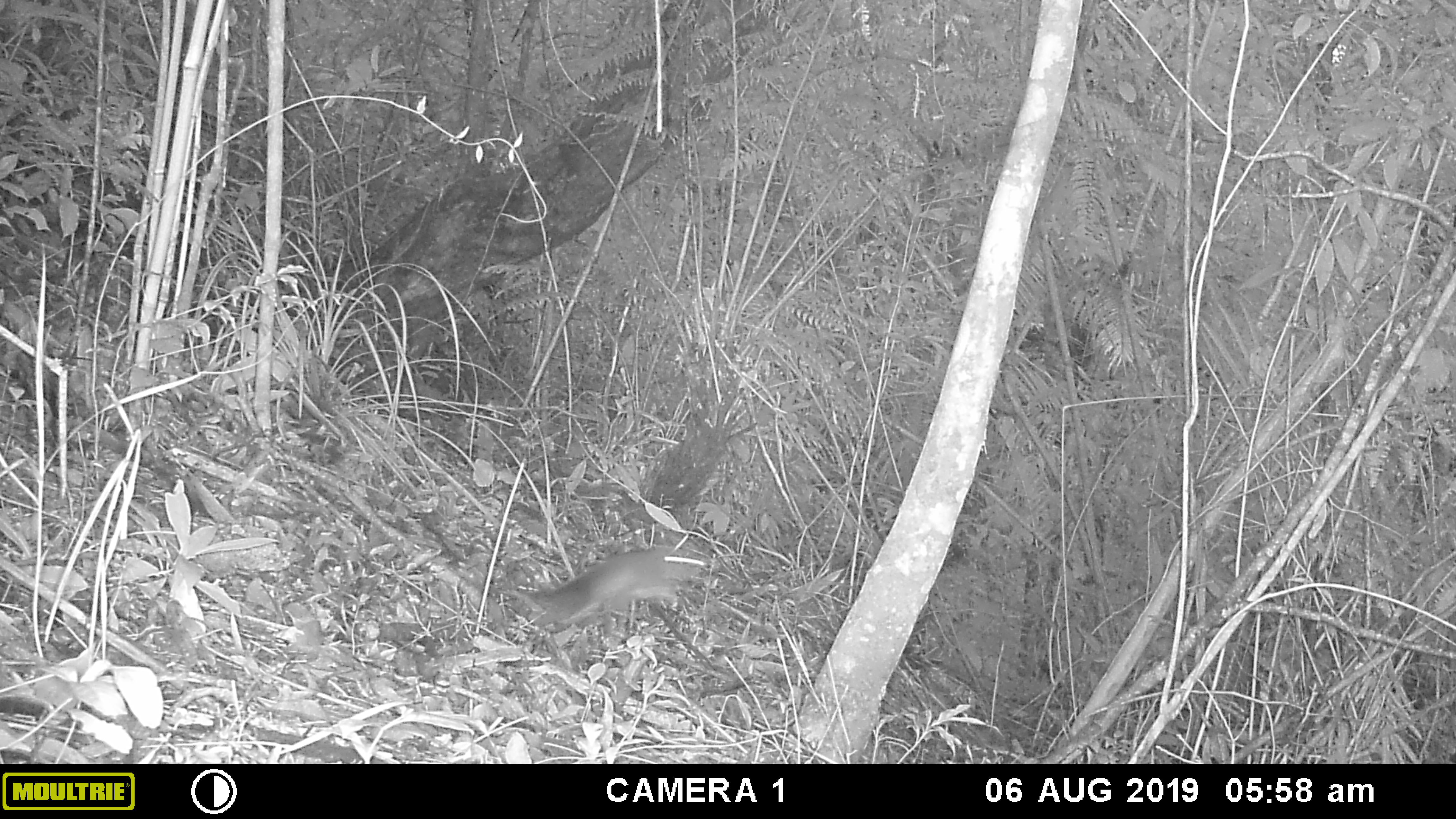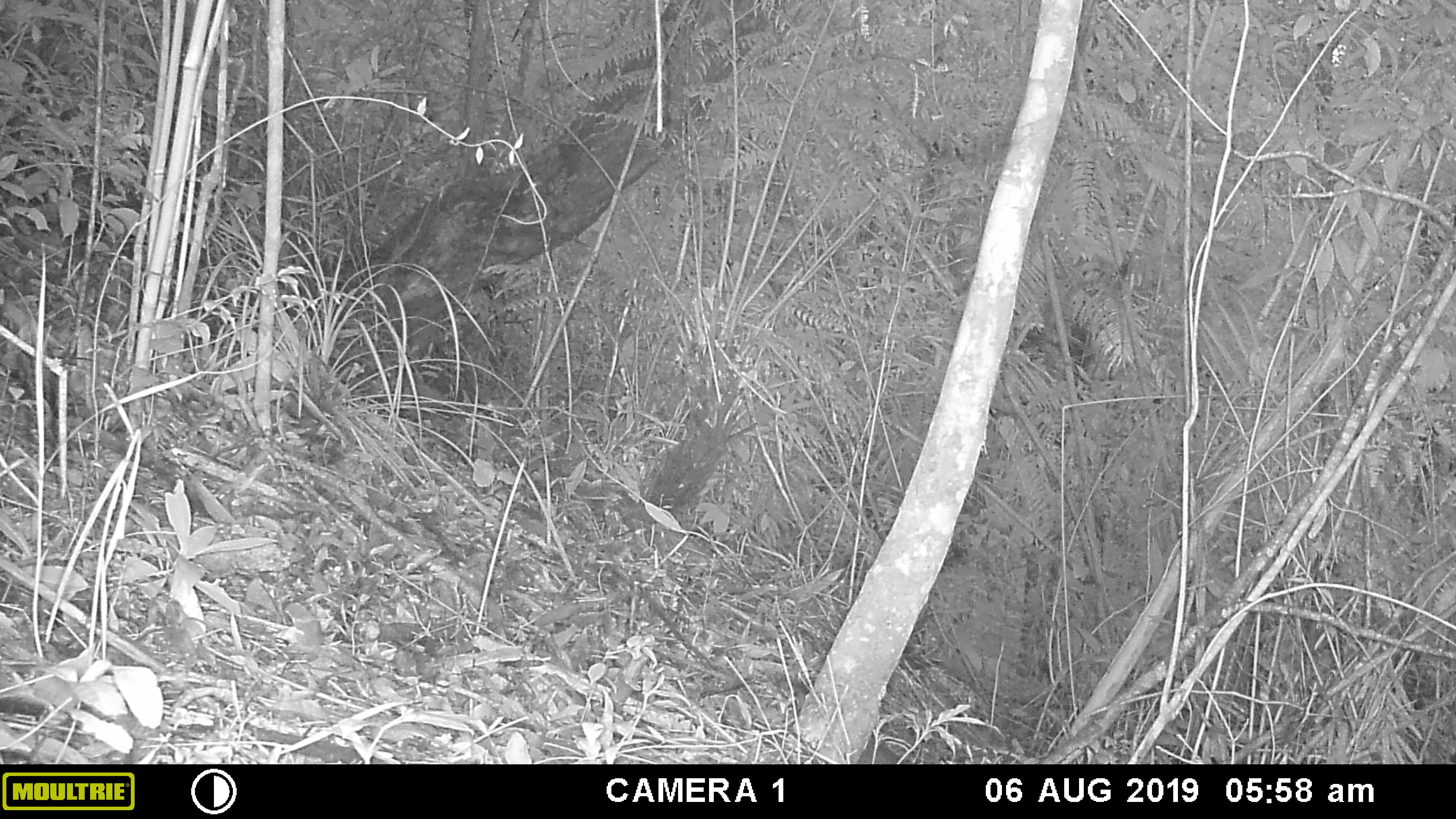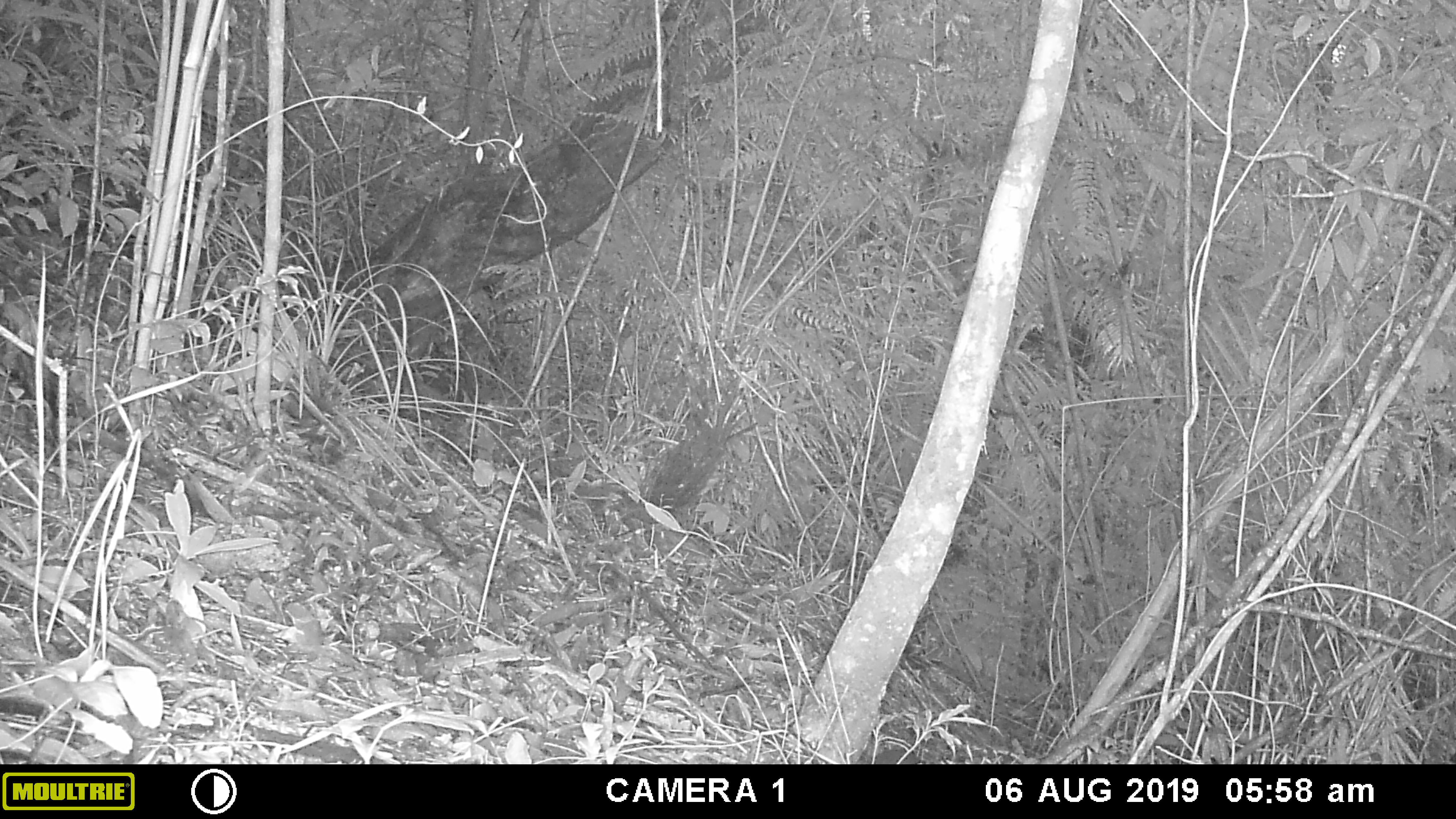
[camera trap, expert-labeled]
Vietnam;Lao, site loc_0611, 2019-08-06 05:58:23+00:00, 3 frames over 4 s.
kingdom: Animalia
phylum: Chordata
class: Mammalia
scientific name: Mammalia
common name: mammal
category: unidentified small mammal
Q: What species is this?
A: Unidentified small mammal (mammal) (Mammalia).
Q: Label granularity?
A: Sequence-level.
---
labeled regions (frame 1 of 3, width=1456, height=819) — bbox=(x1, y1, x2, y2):
unidentified small mammal: bbox=(512, 548, 707, 628)